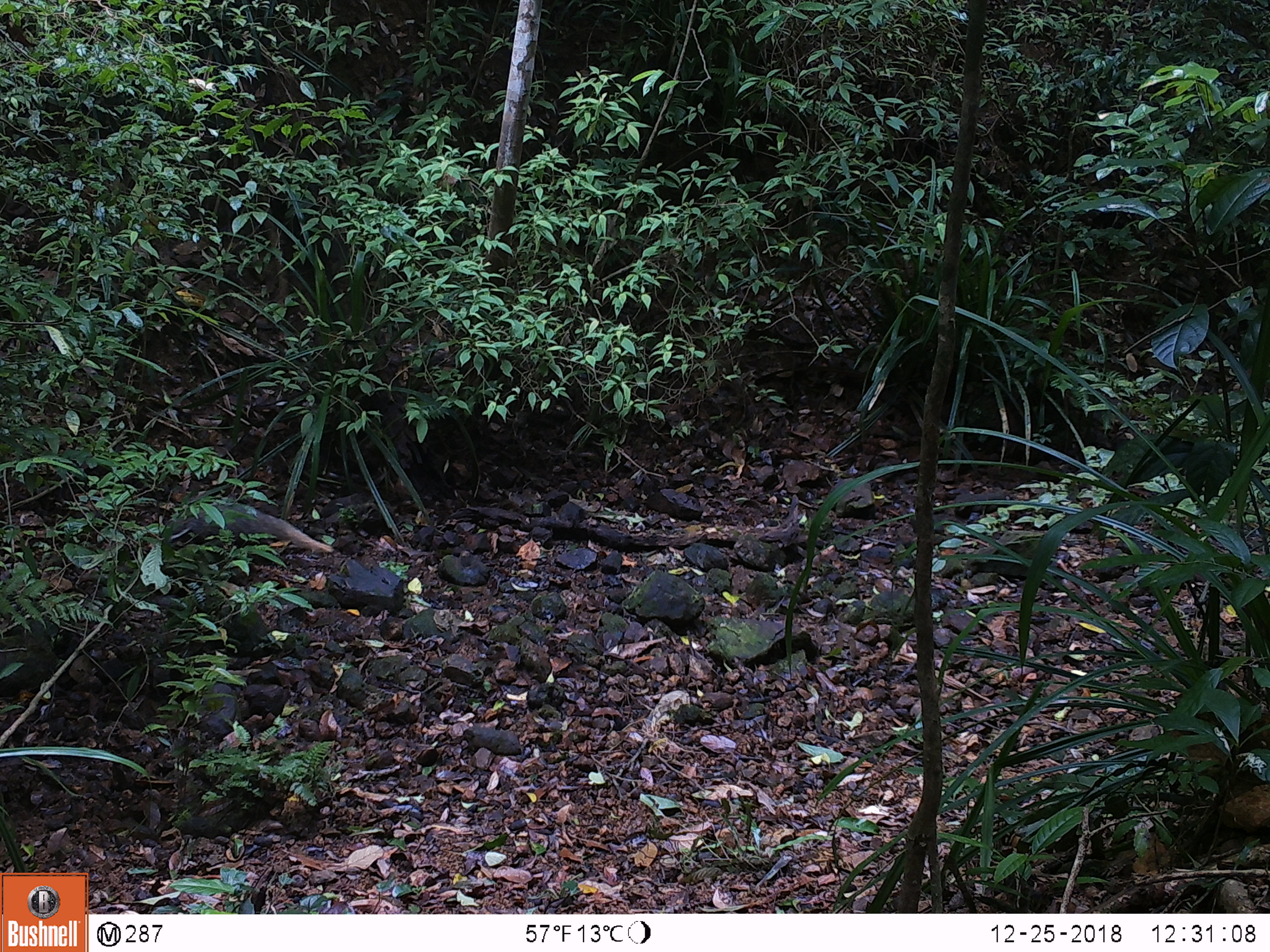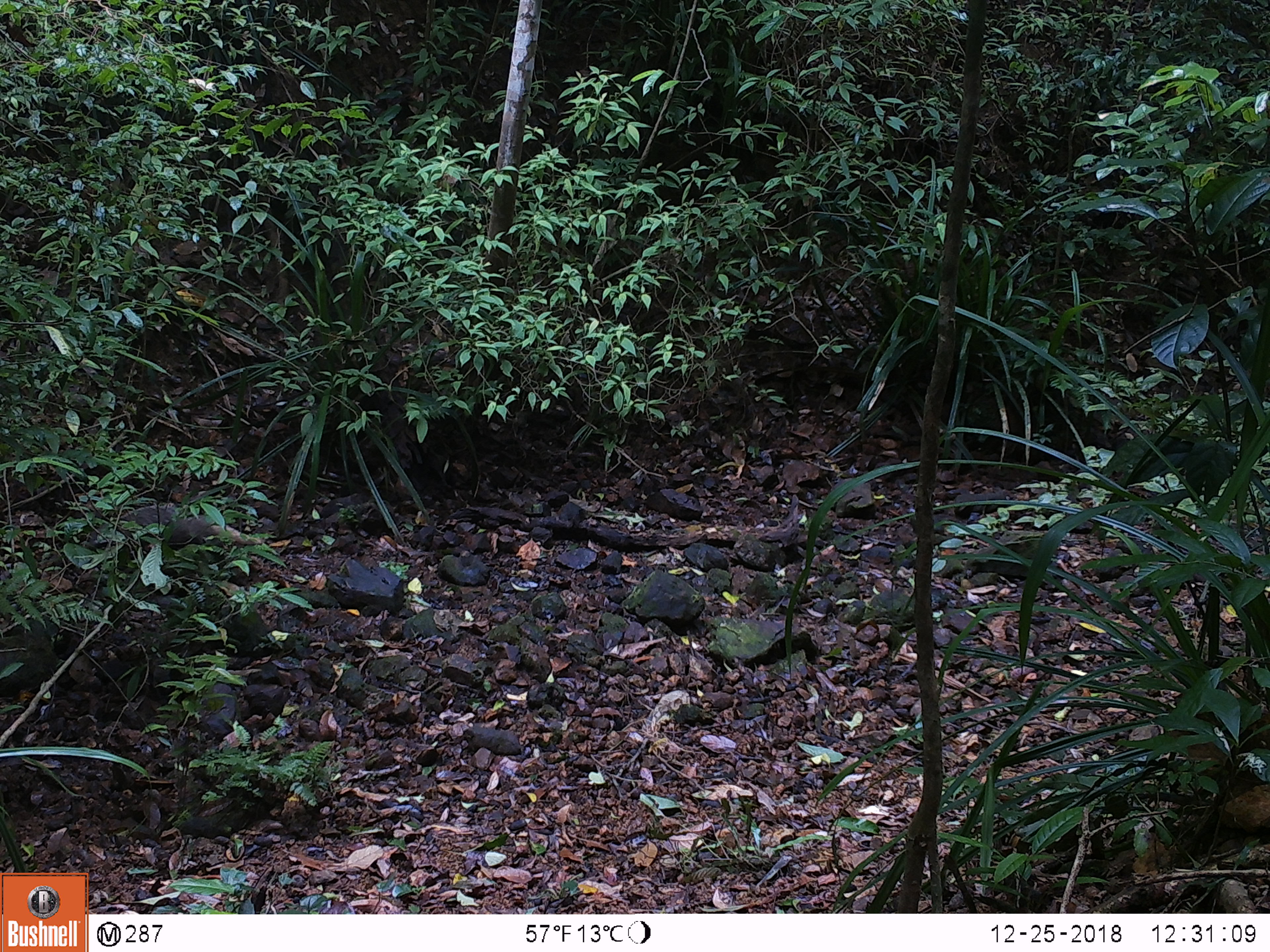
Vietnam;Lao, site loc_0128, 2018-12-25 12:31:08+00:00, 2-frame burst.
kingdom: Animalia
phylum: Chordata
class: Mammalia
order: Carnivora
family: Herpestidae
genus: Urva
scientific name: Urva urva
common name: crab-eating mongoose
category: crab eating mongoose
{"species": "crab eating mongoose (crab-eating mongoose) (Urva urva)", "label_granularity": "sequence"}